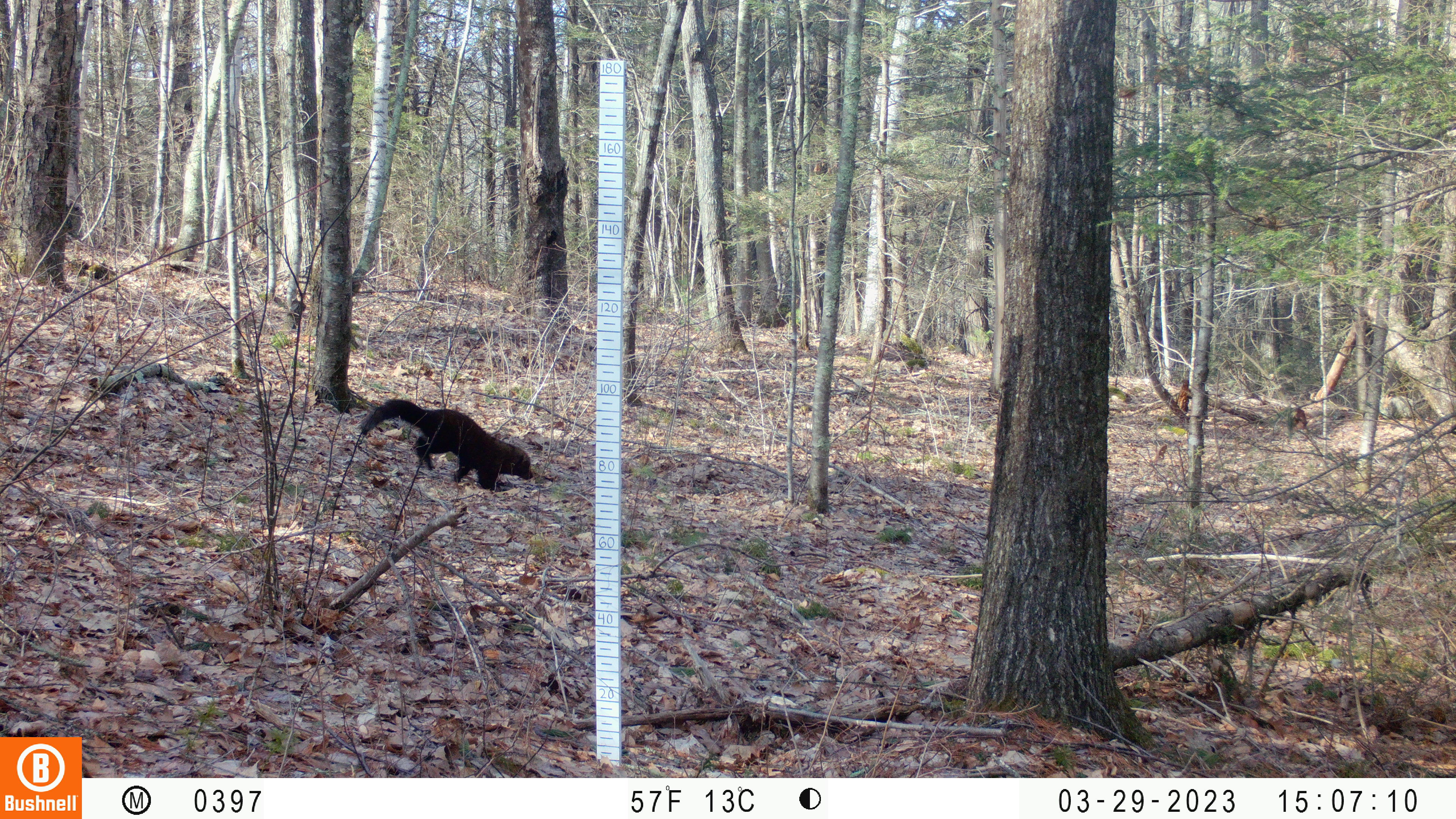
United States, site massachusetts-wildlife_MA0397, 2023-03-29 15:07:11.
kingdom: Animalia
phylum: Chordata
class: Mammalia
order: Carnivora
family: Mustelidae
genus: Pekania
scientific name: Pekania pennanti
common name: fisher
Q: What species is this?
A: Fisher (Pekania pennanti).